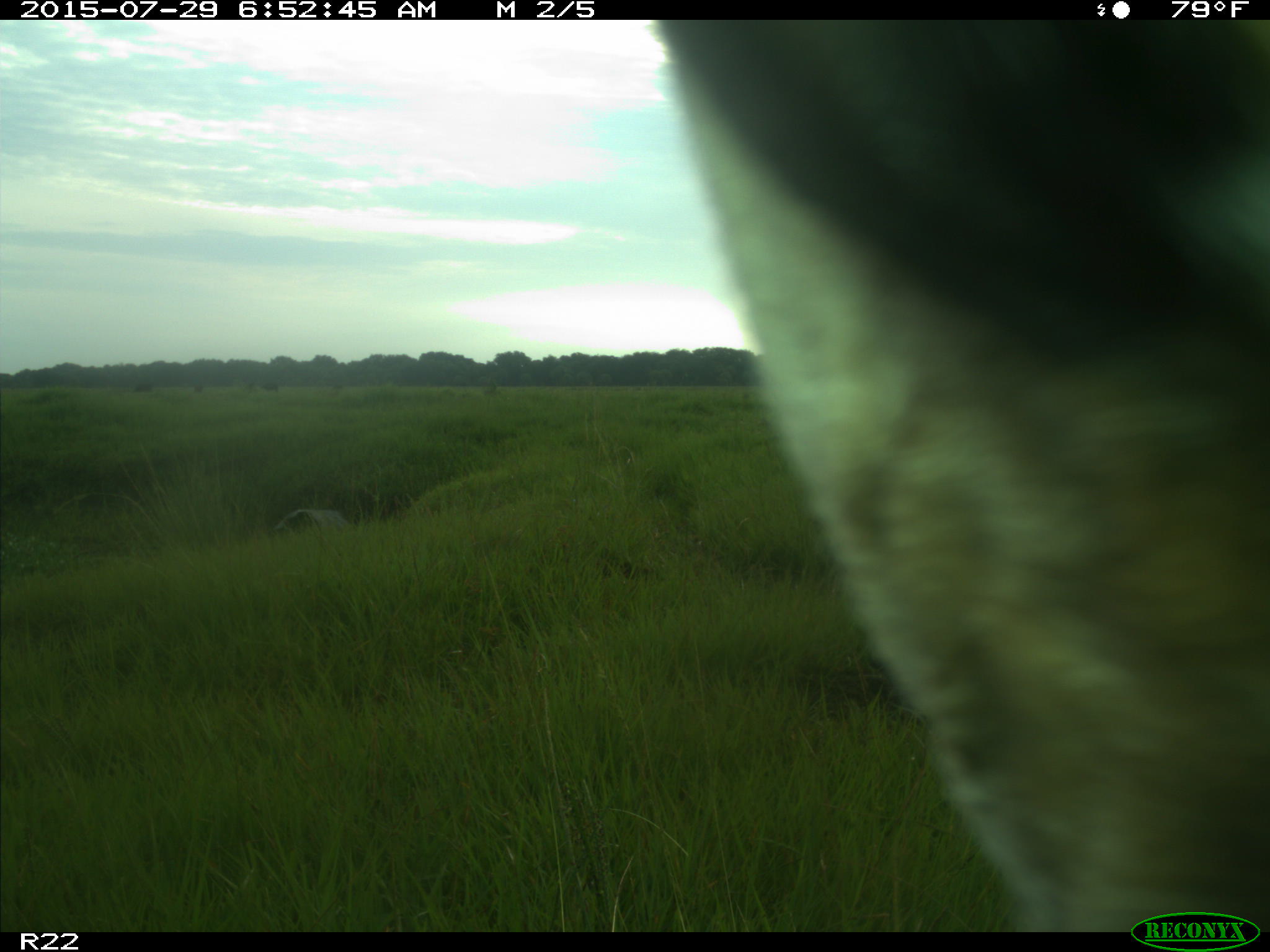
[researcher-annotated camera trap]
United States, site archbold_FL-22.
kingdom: Animalia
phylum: Chordata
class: Aves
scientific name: Aves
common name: birds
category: unidentified bird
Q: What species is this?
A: Unidentified bird (birds) (Aves).